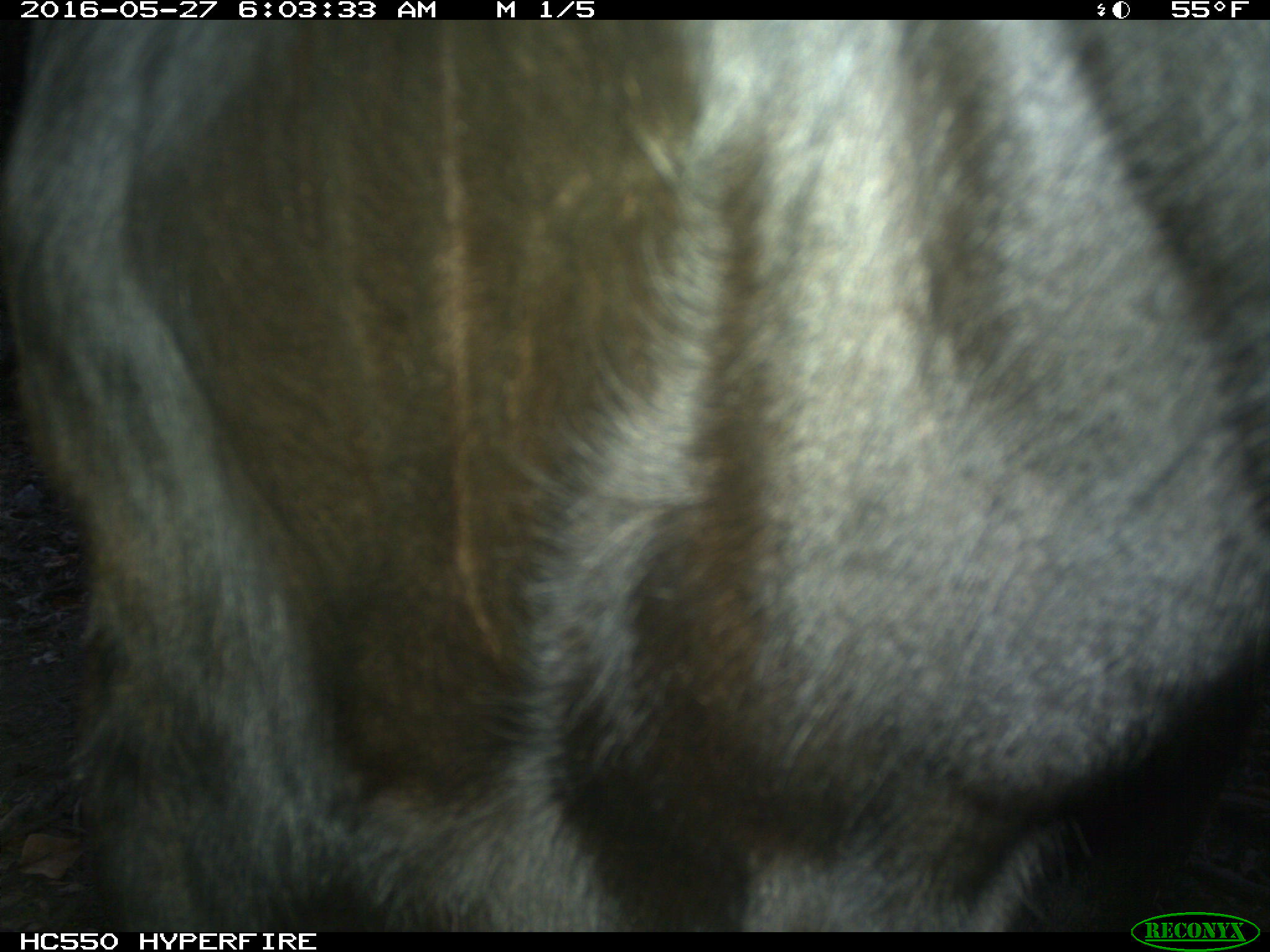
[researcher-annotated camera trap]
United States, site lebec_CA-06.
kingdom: Animalia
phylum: Chordata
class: Mammalia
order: Artiodactyla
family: Bovidae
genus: Bos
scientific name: Bos taurus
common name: domestic cow